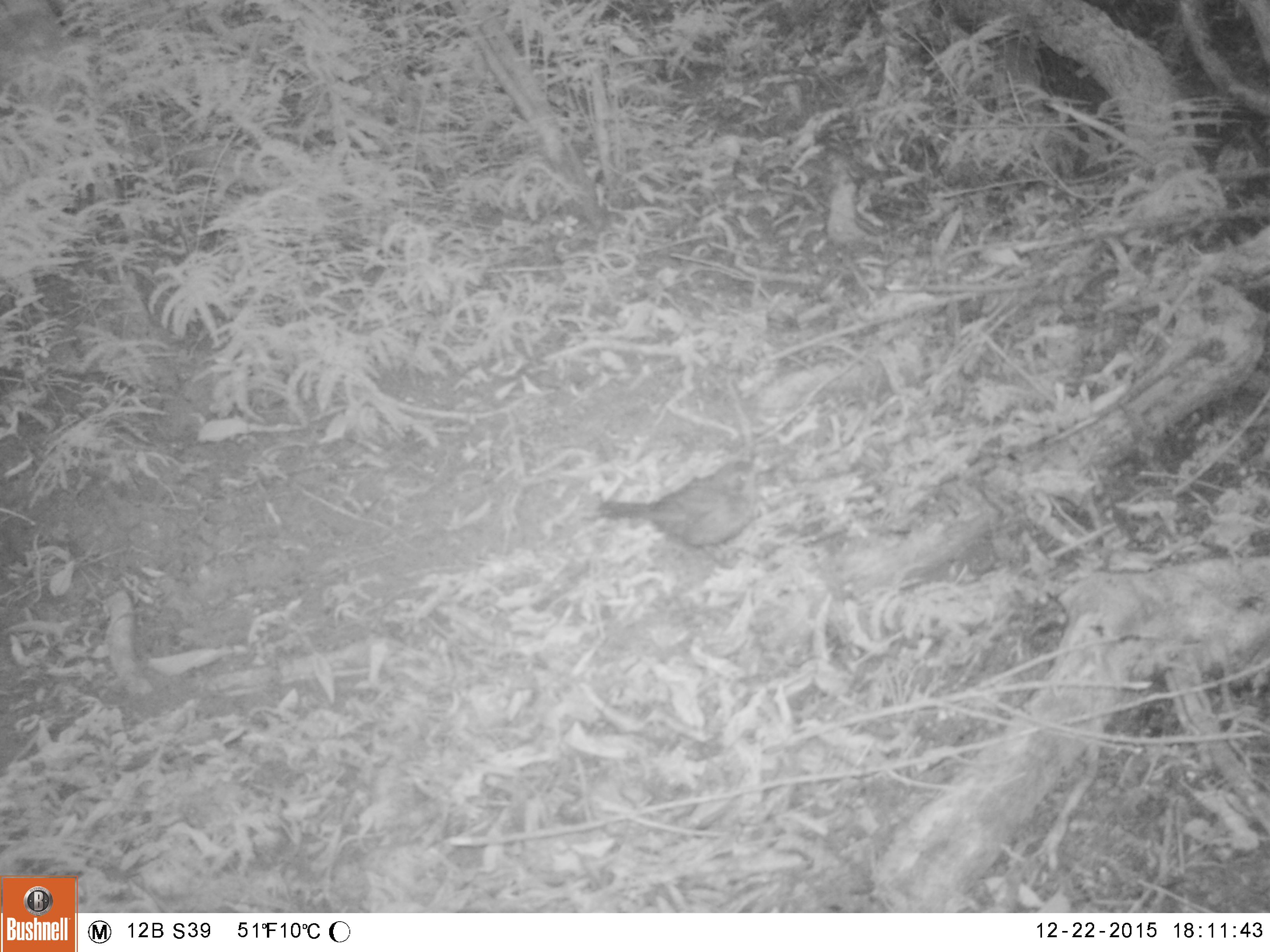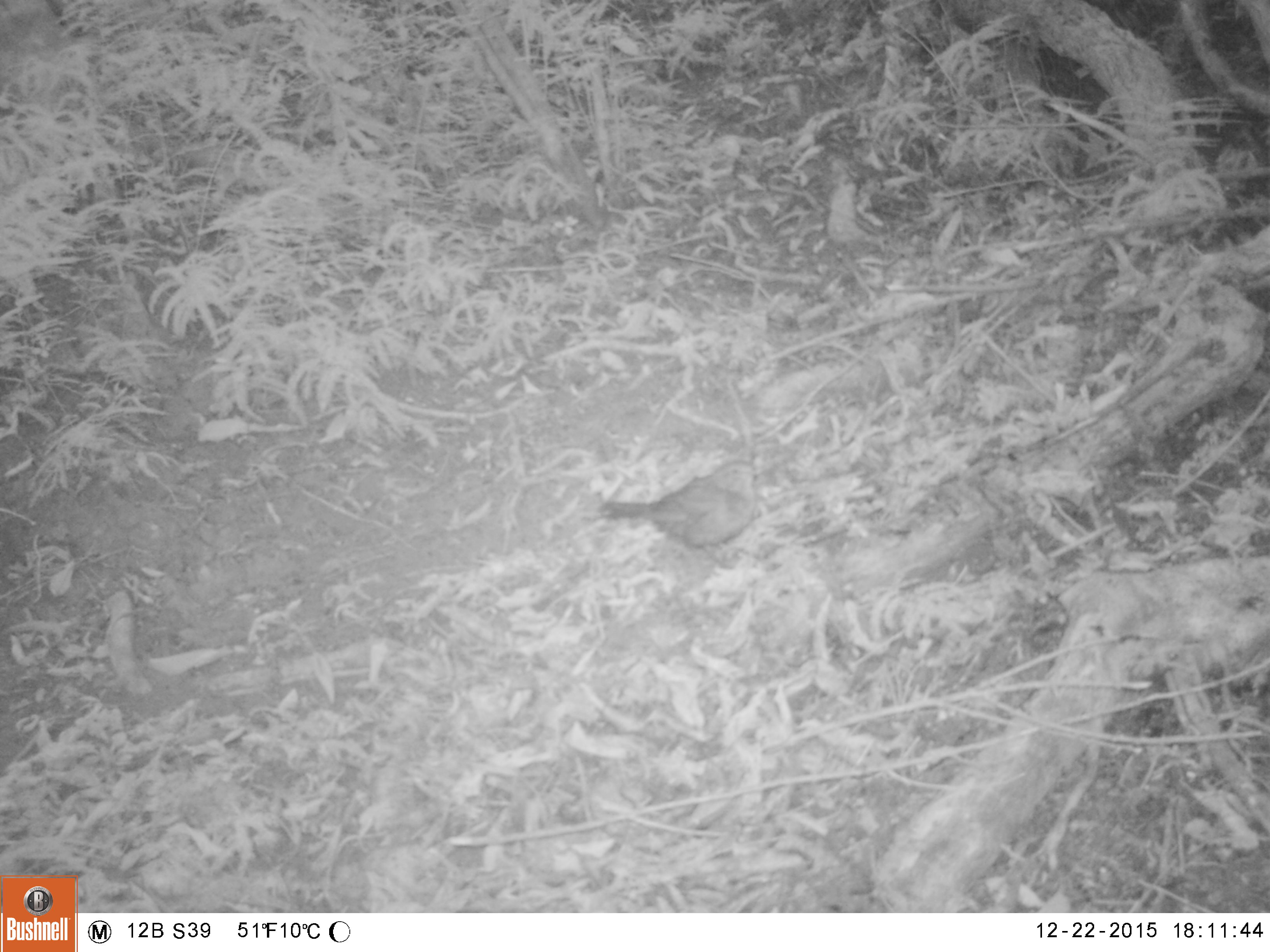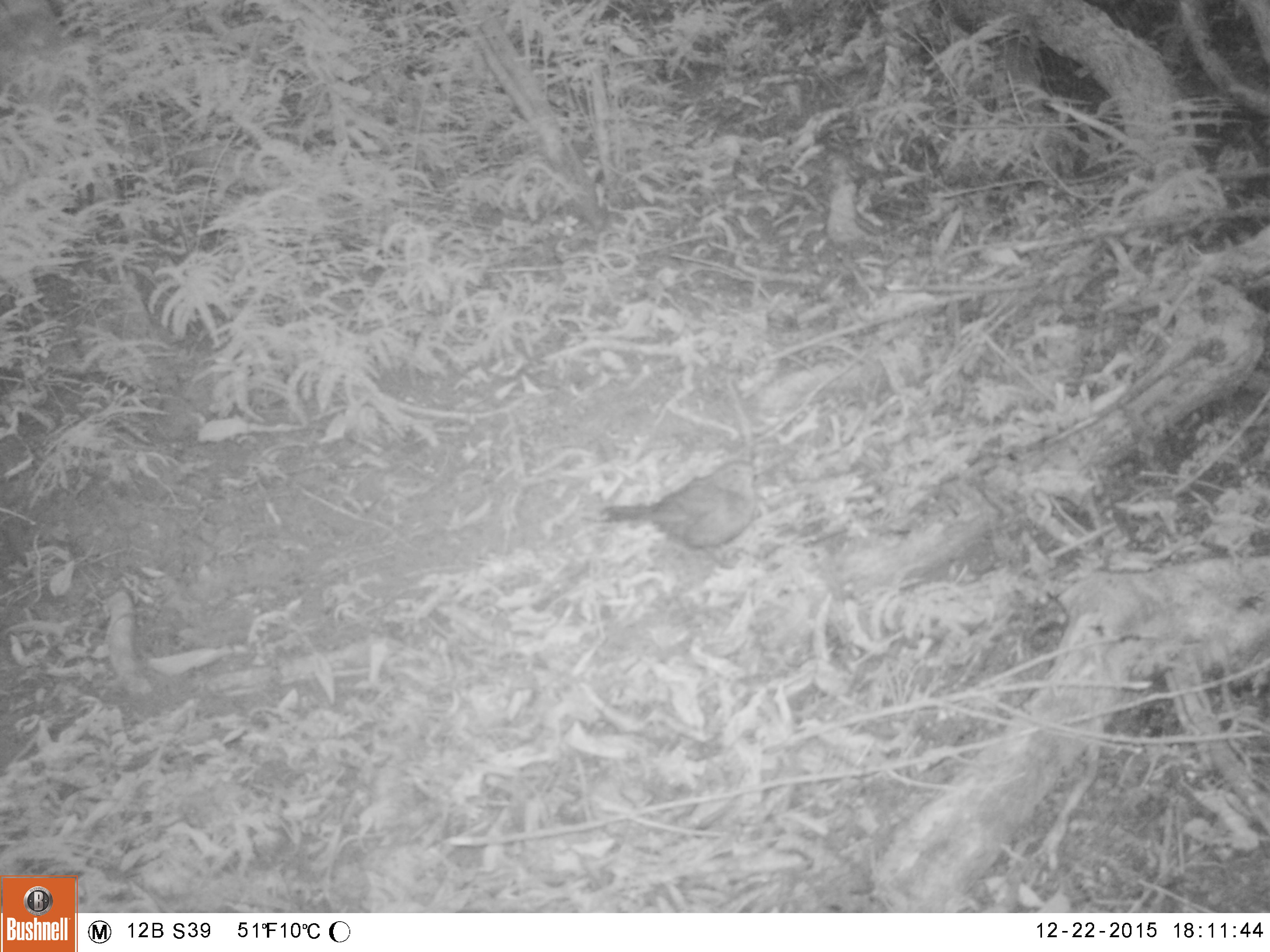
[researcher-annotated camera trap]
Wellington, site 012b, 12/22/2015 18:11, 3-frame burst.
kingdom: Animalia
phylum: Chordata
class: Aves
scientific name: Aves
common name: bird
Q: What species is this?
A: Bird (Aves).